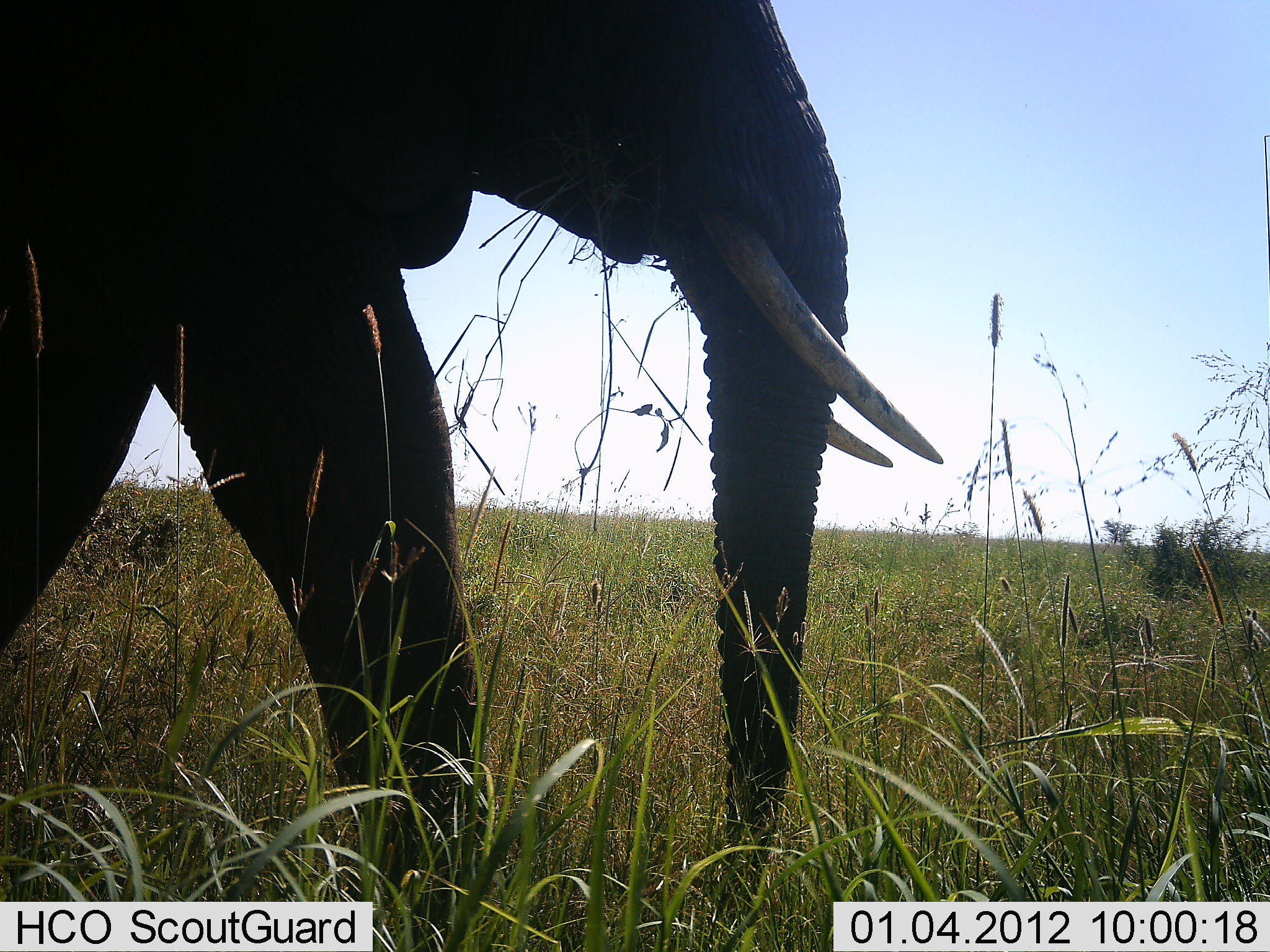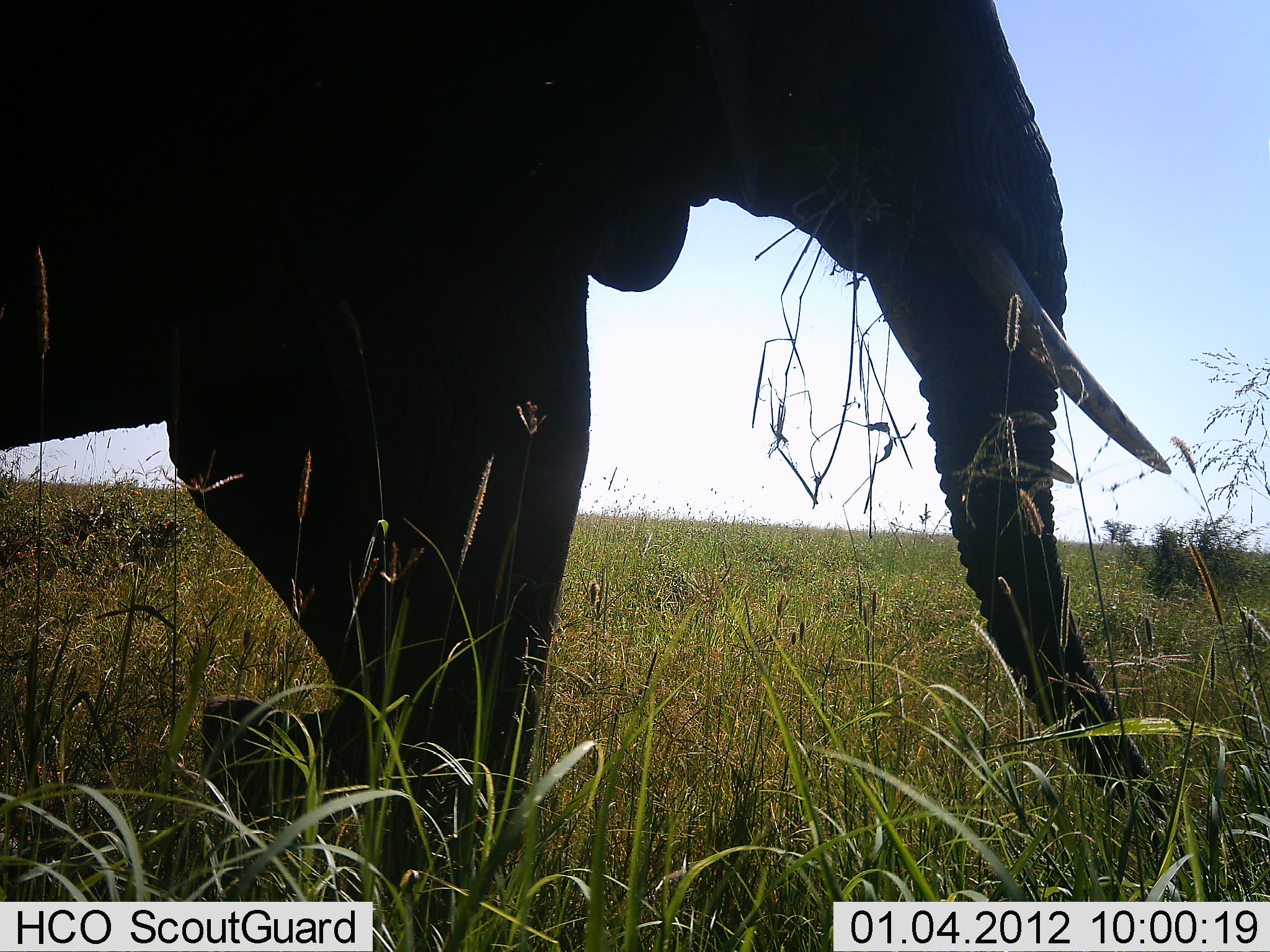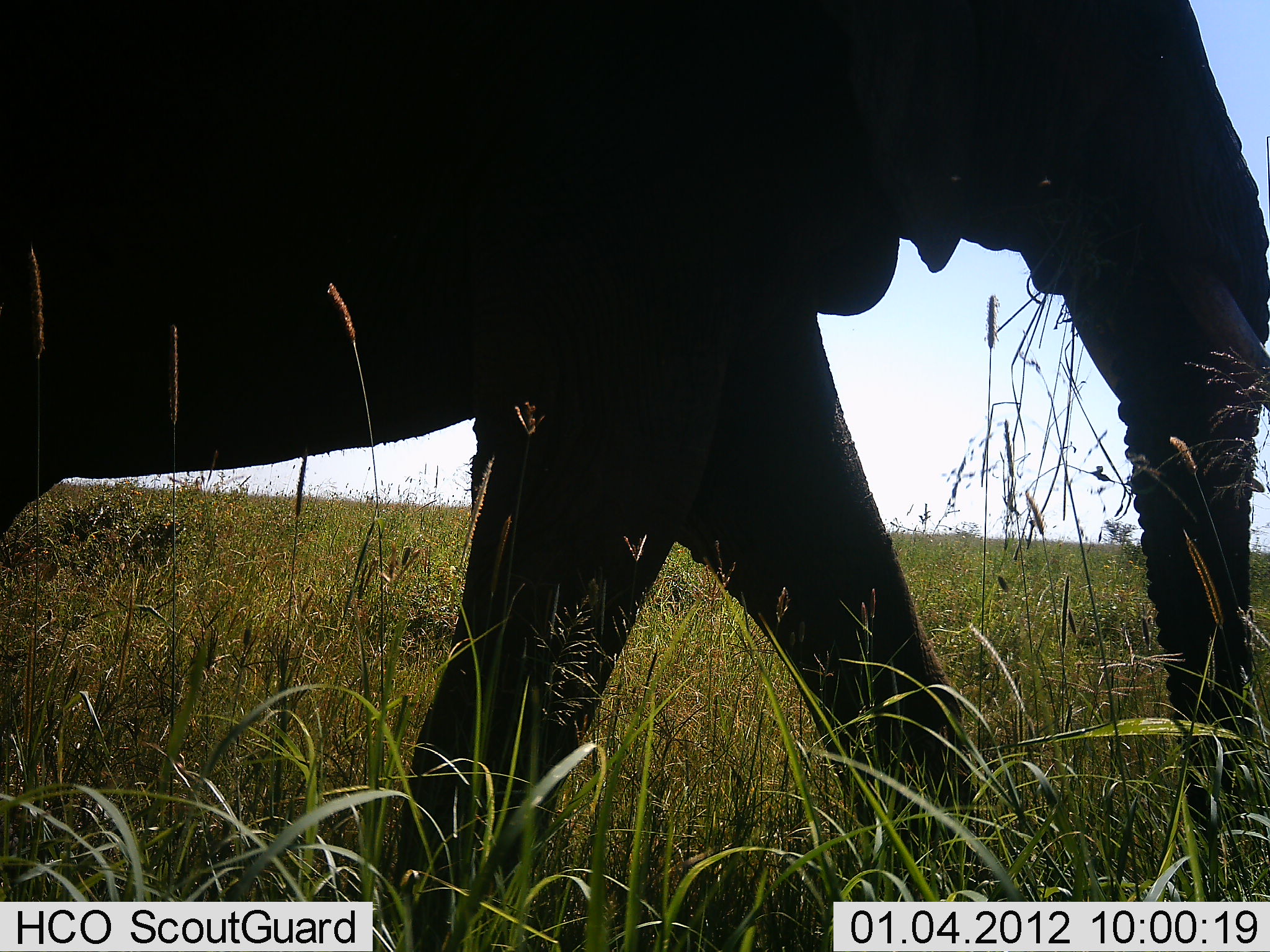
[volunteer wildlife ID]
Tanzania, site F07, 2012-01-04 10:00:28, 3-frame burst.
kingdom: Animalia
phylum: Chordata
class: Mammalia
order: Proboscidea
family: Elephantidae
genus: Loxodonta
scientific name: Loxodonta africana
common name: african bush elephant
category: elephant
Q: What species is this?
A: Elephant (african bush elephant) (Loxodonta africana).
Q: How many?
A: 1.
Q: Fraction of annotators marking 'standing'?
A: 9%.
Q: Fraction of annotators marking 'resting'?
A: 0%.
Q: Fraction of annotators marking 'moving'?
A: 100%.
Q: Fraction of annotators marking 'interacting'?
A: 0%.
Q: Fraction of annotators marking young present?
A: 0%.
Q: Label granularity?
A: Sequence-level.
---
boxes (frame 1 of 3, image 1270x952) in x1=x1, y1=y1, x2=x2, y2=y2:
animal: x1=0, y1=1, x2=947, y2=951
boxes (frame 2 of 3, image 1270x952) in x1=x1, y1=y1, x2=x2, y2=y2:
animal: x1=0, y1=0, x2=1173, y2=951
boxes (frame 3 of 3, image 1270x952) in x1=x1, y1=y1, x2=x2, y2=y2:
animal: x1=0, y1=1, x2=1268, y2=951